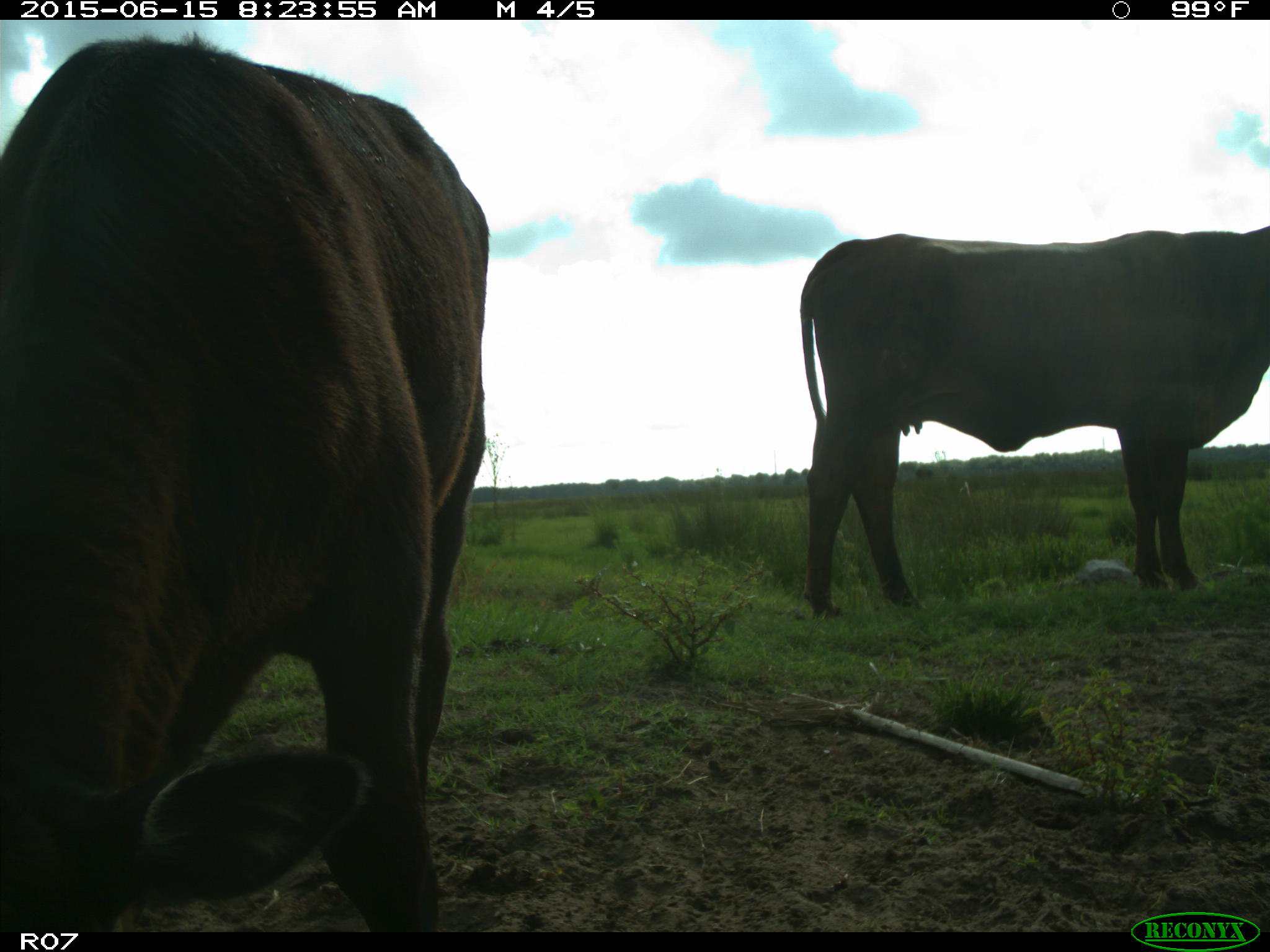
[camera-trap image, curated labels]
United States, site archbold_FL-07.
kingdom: Animalia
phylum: Chordata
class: Mammalia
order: Artiodactyla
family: Bovidae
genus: Bos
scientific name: Bos taurus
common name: domestic cow